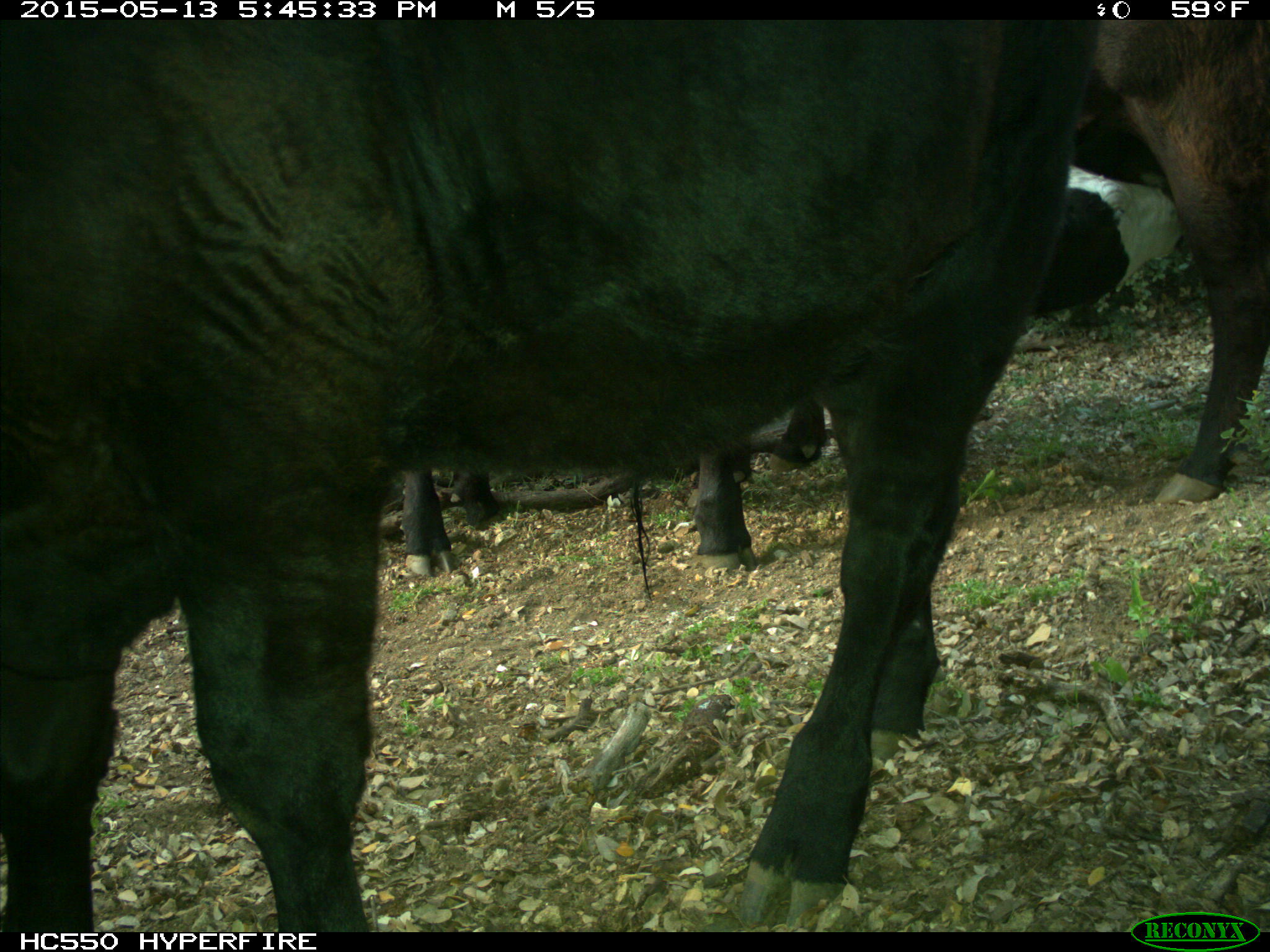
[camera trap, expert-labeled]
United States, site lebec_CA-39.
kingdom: Animalia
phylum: Chordata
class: Mammalia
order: Artiodactyla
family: Bovidae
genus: Bos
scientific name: Bos taurus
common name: domestic cow